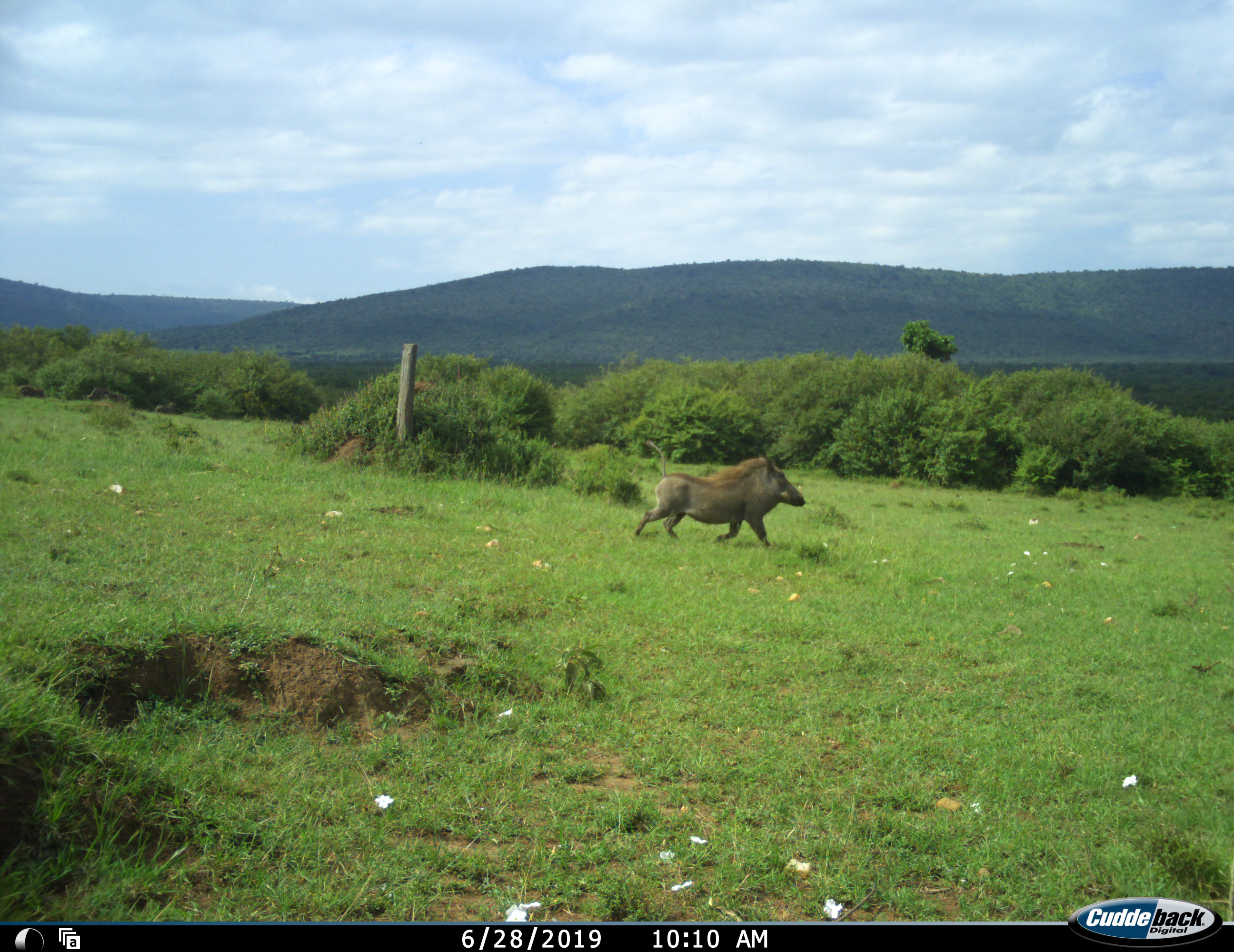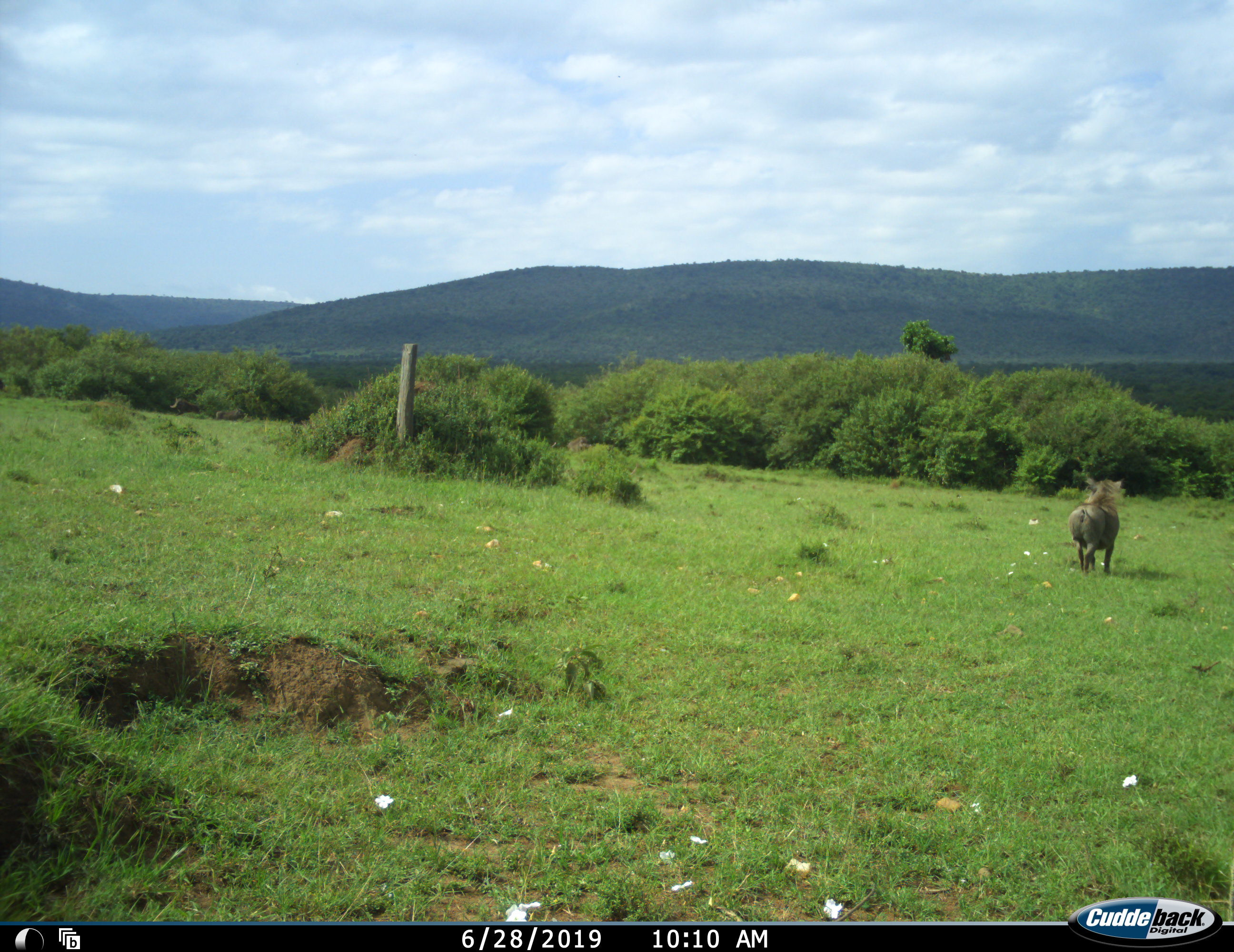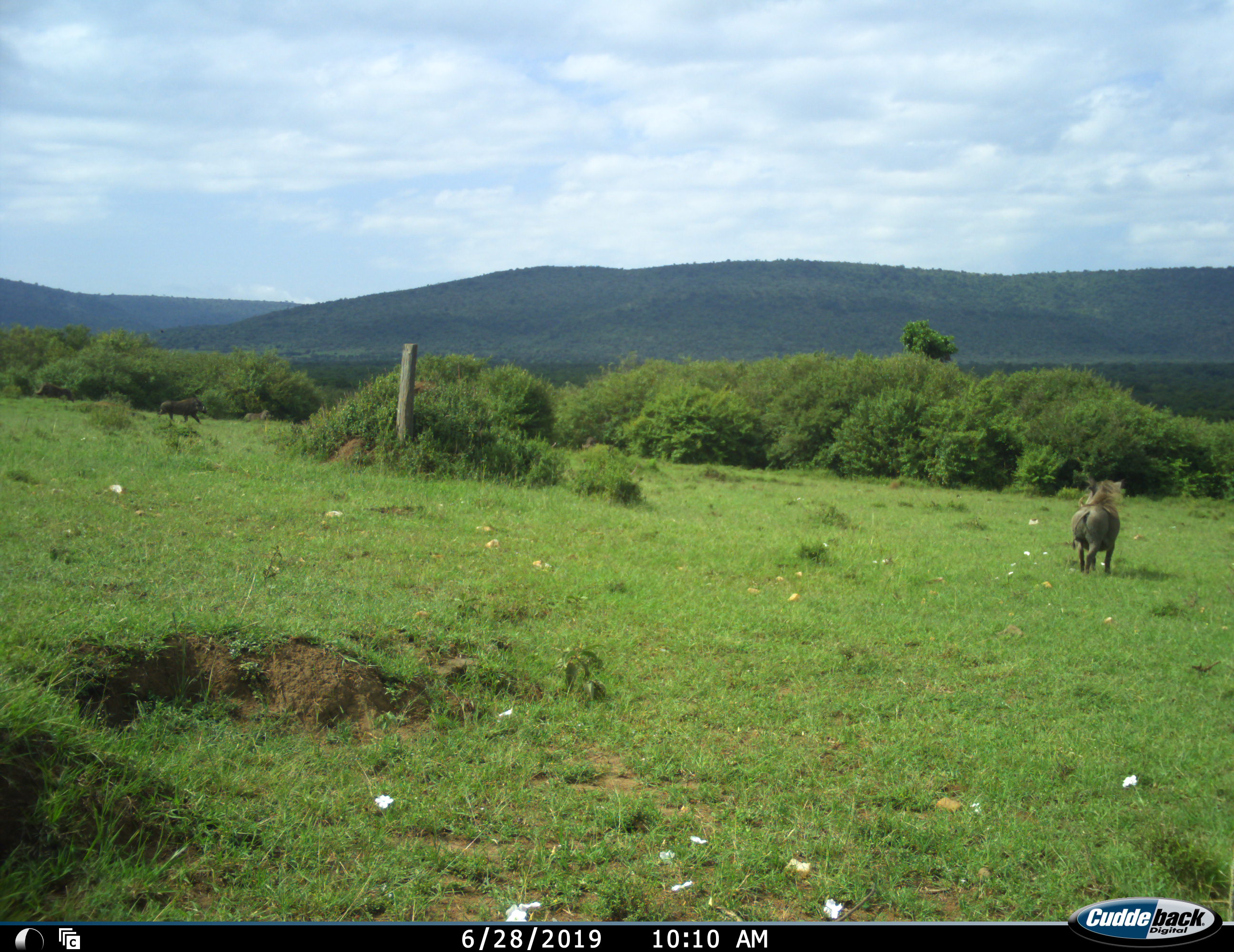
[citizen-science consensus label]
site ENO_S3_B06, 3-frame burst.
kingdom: Animalia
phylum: Chordata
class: Mammalia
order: Artiodactyla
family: Suidae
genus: Phacochoerus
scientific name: Phacochoerus africanus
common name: warthog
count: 1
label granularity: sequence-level